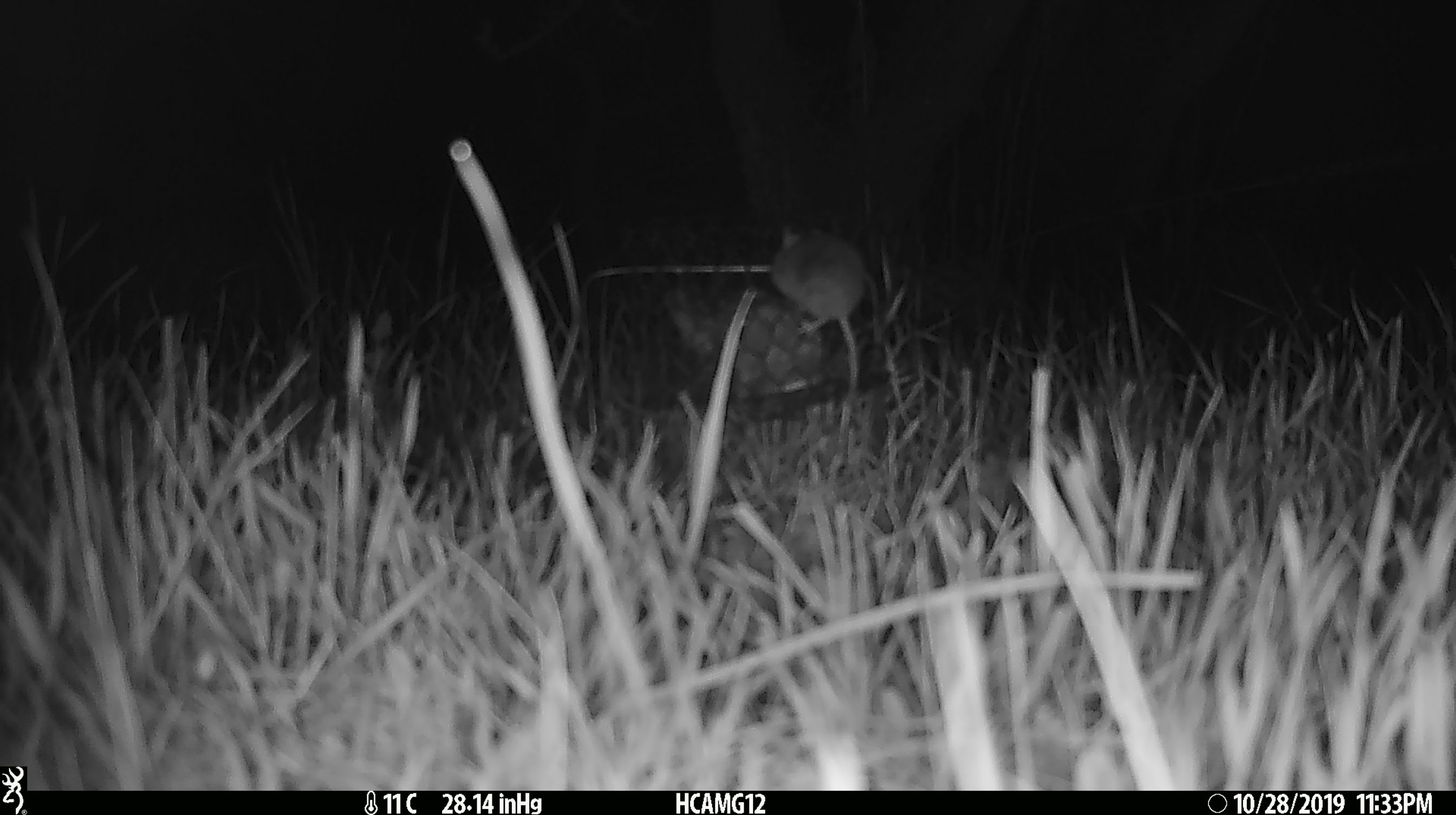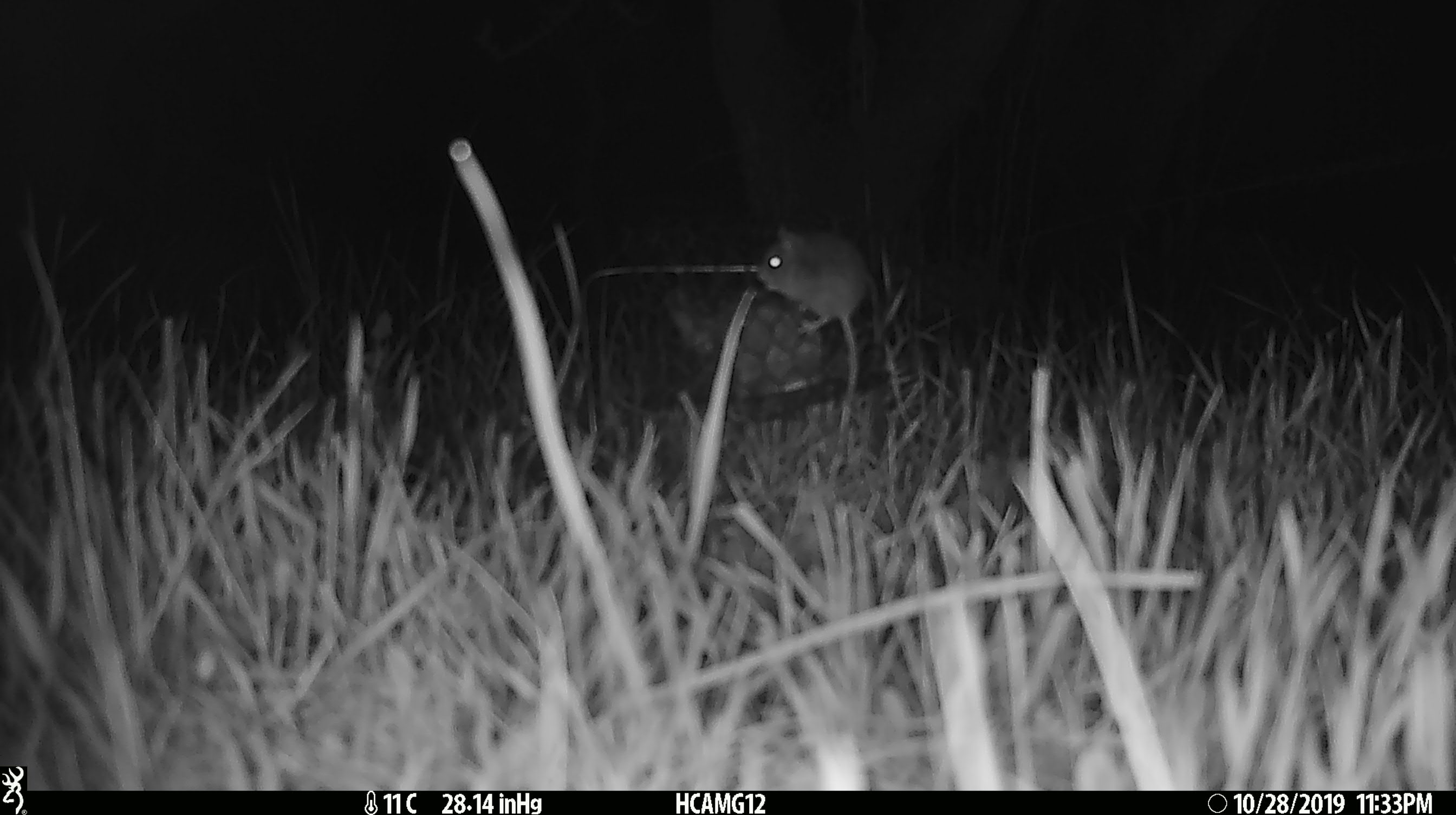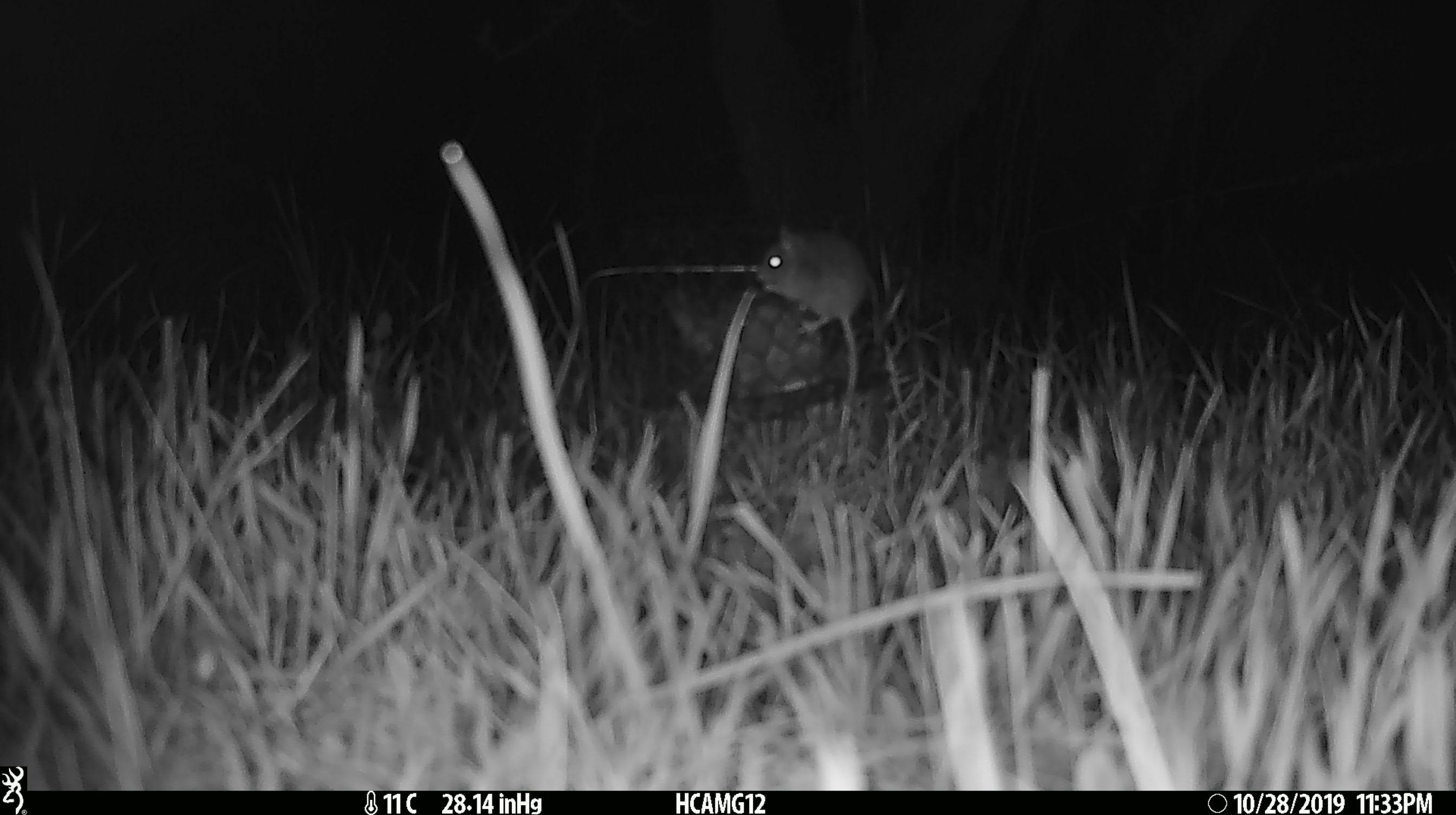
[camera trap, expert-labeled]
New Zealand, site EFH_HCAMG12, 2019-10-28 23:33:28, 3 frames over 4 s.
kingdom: Animalia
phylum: Chordata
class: Mammalia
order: Rodentia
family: Muridae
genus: Mus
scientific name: Mus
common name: mouse